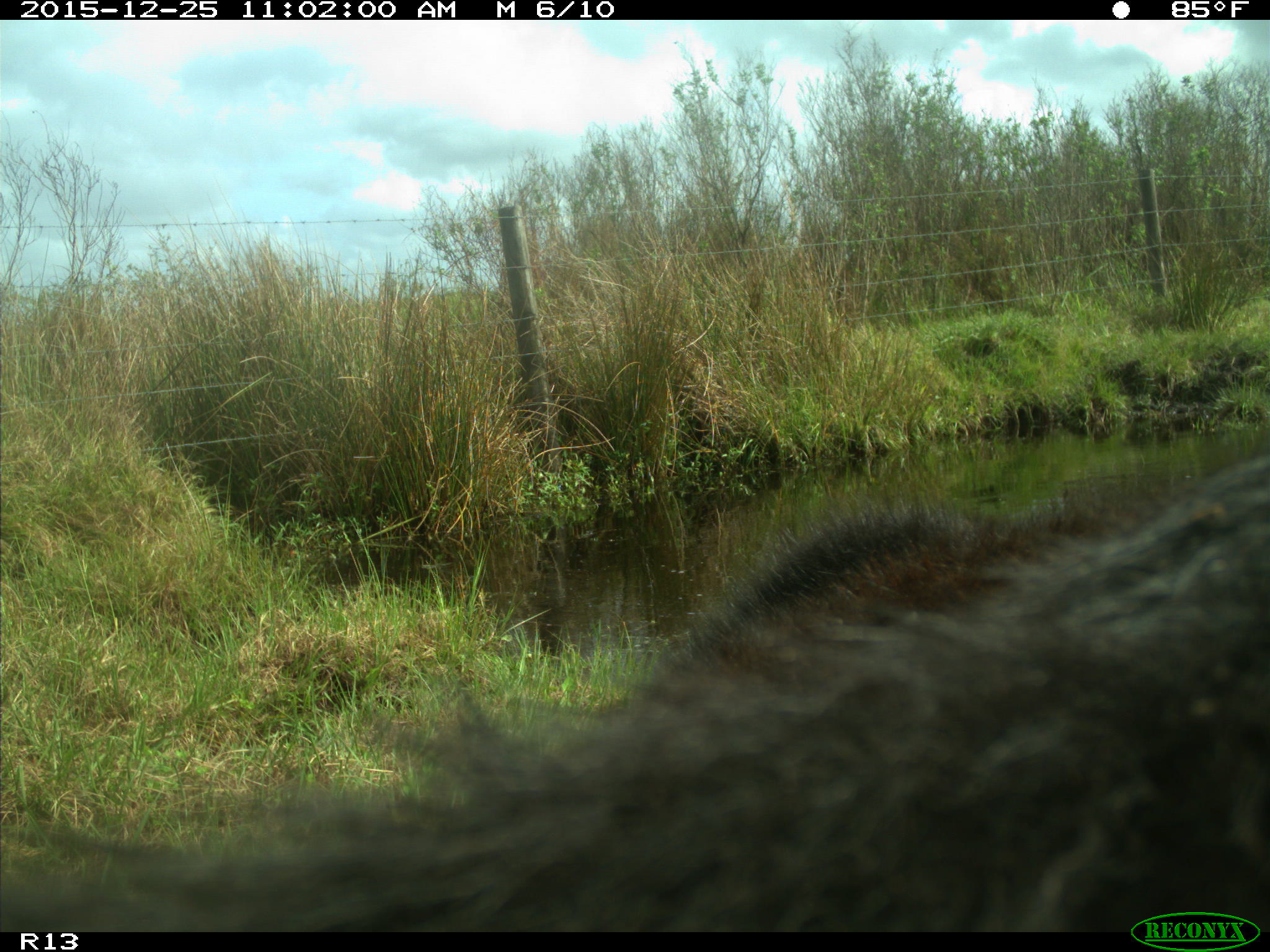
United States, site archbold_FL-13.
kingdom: Animalia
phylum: Chordata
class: Mammalia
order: Artiodactyla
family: Bovidae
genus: Bos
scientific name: Bos taurus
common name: domestic cow